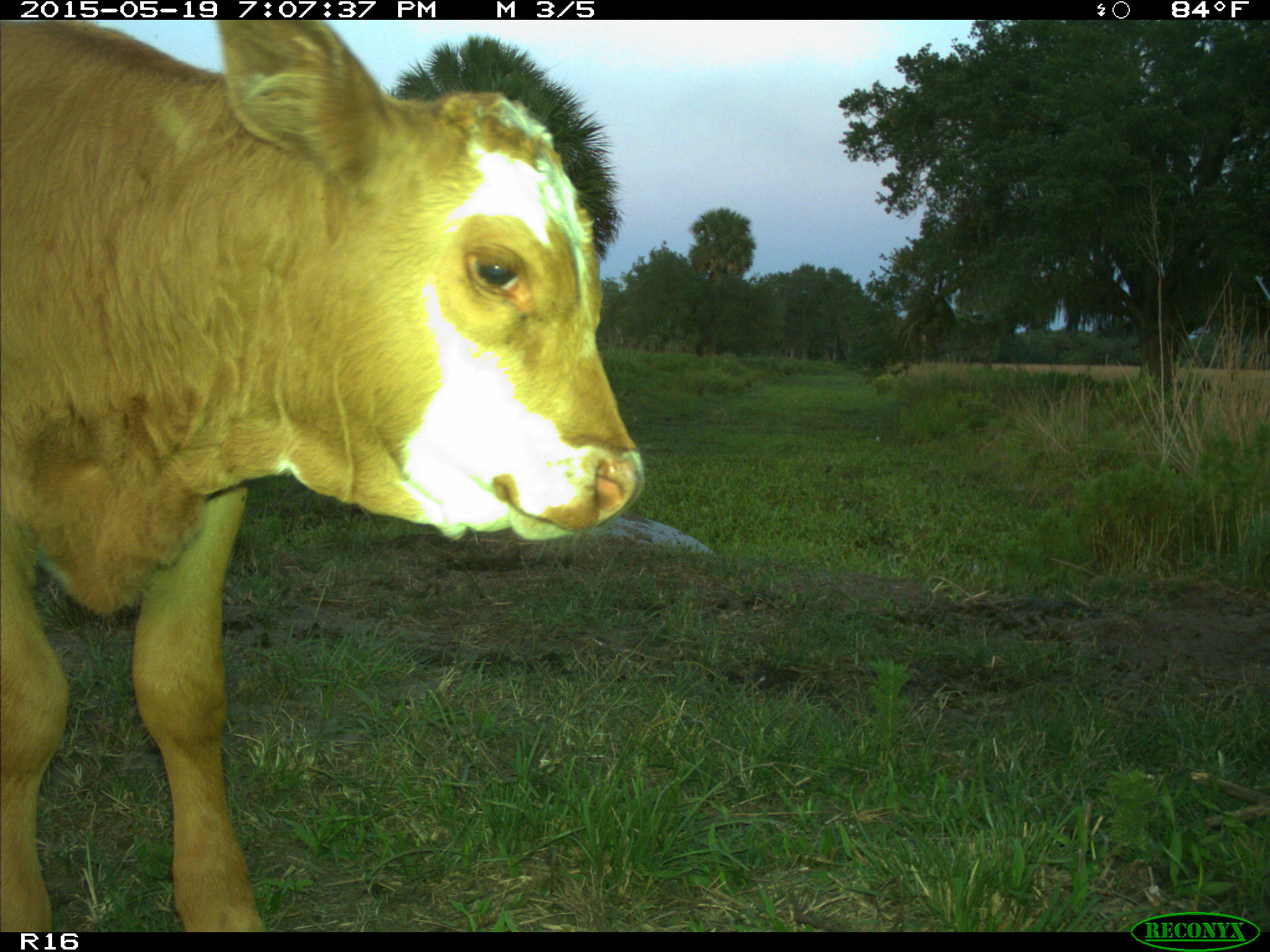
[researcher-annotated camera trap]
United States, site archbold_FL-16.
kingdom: Animalia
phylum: Chordata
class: Mammalia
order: Artiodactyla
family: Bovidae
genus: Bos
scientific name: Bos taurus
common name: domestic cow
Bos taurus (domestic cow).